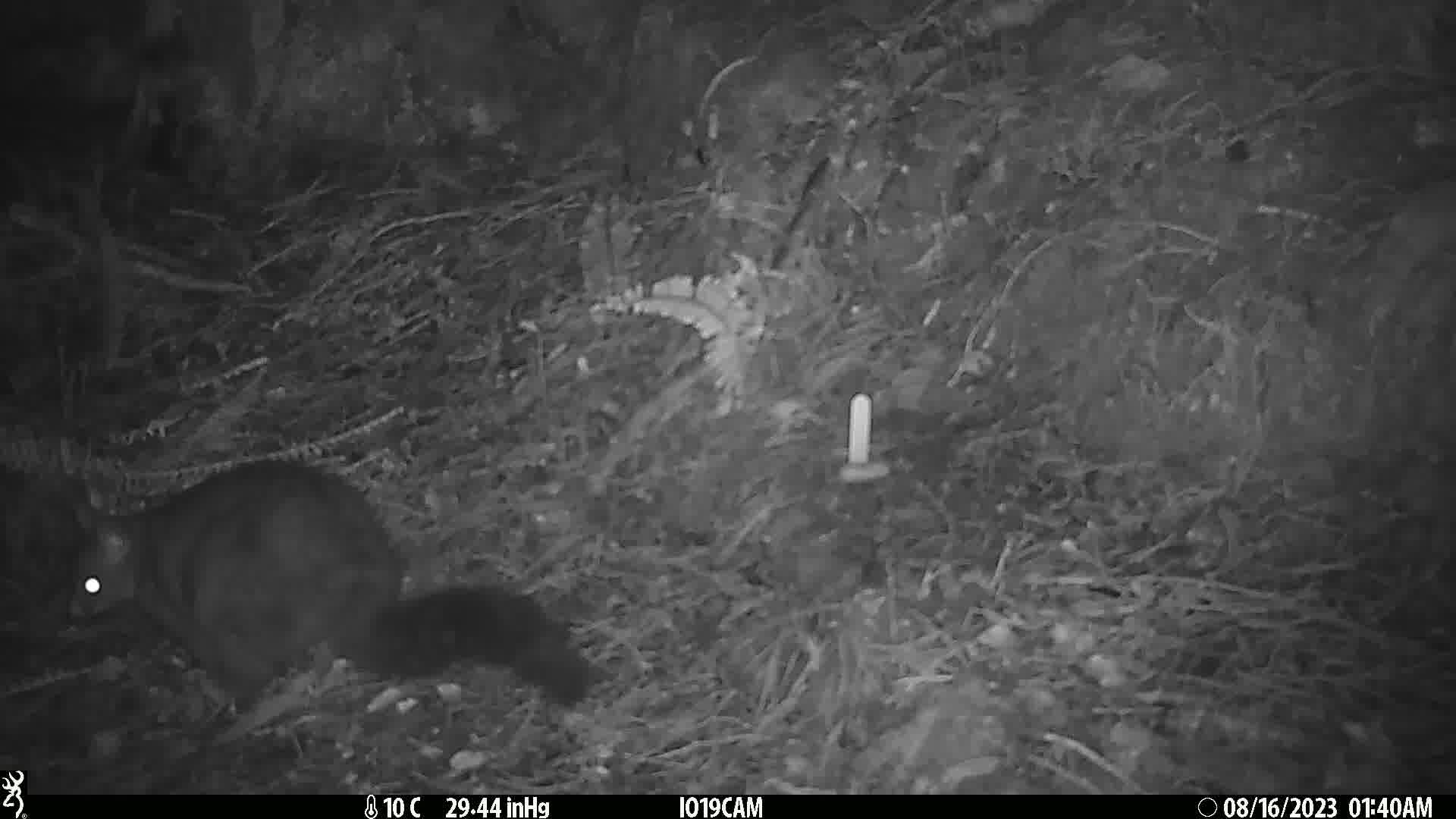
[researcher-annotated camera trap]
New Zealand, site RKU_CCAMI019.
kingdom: Animalia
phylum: Chordata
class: Mammalia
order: Diprotodontia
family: Phalangeridae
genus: Trichosurus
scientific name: Trichosurus vulpecula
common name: common brushtail possum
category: possum